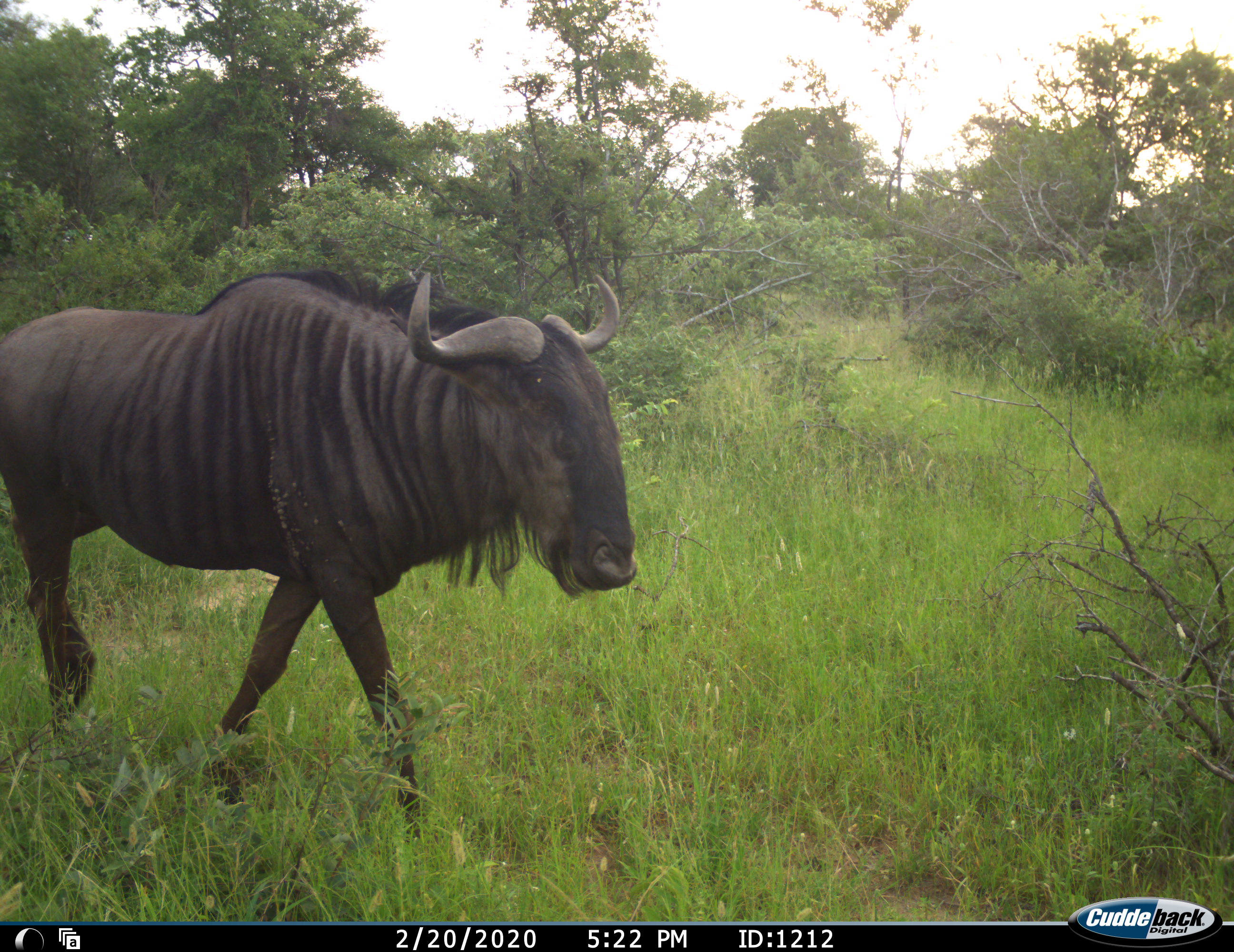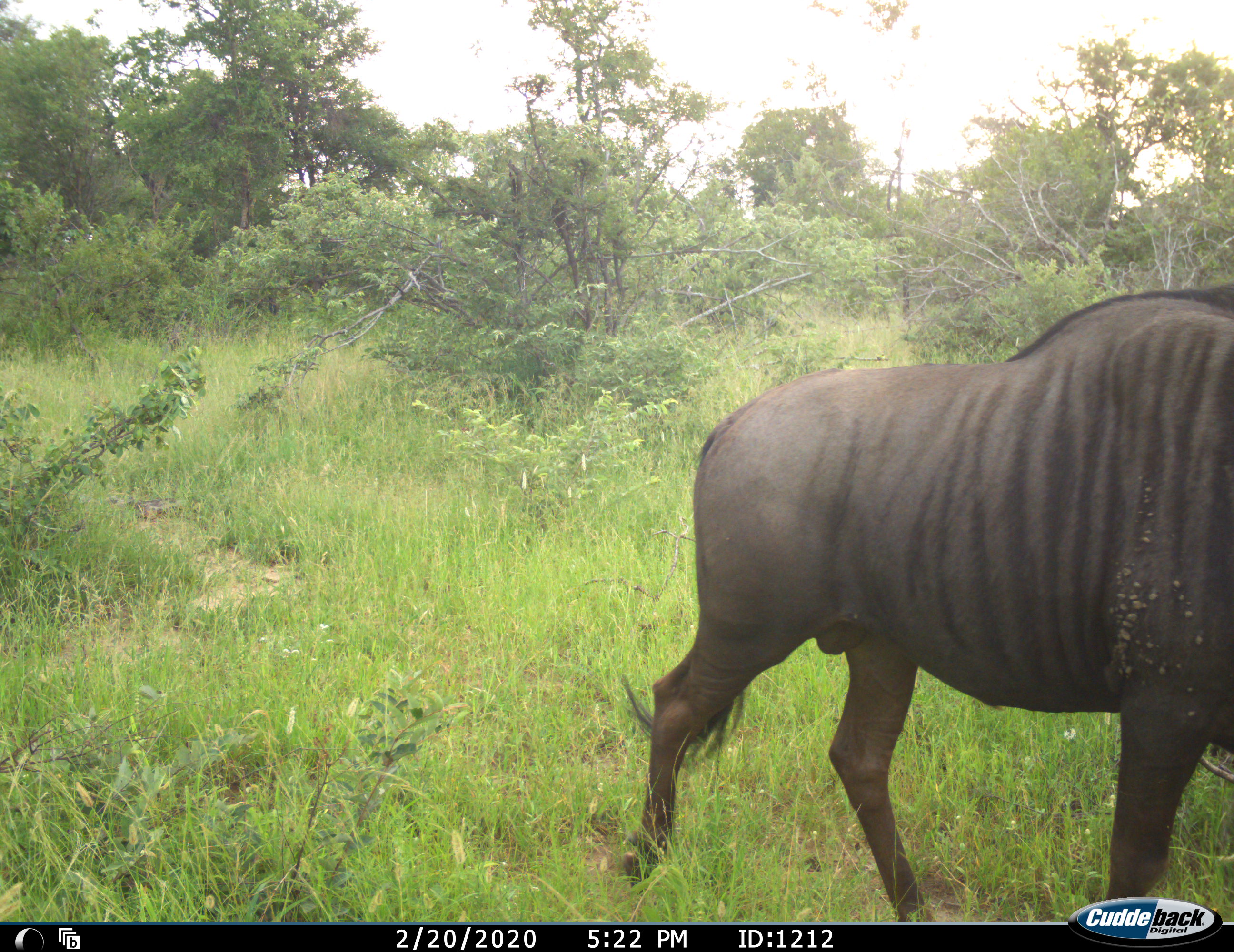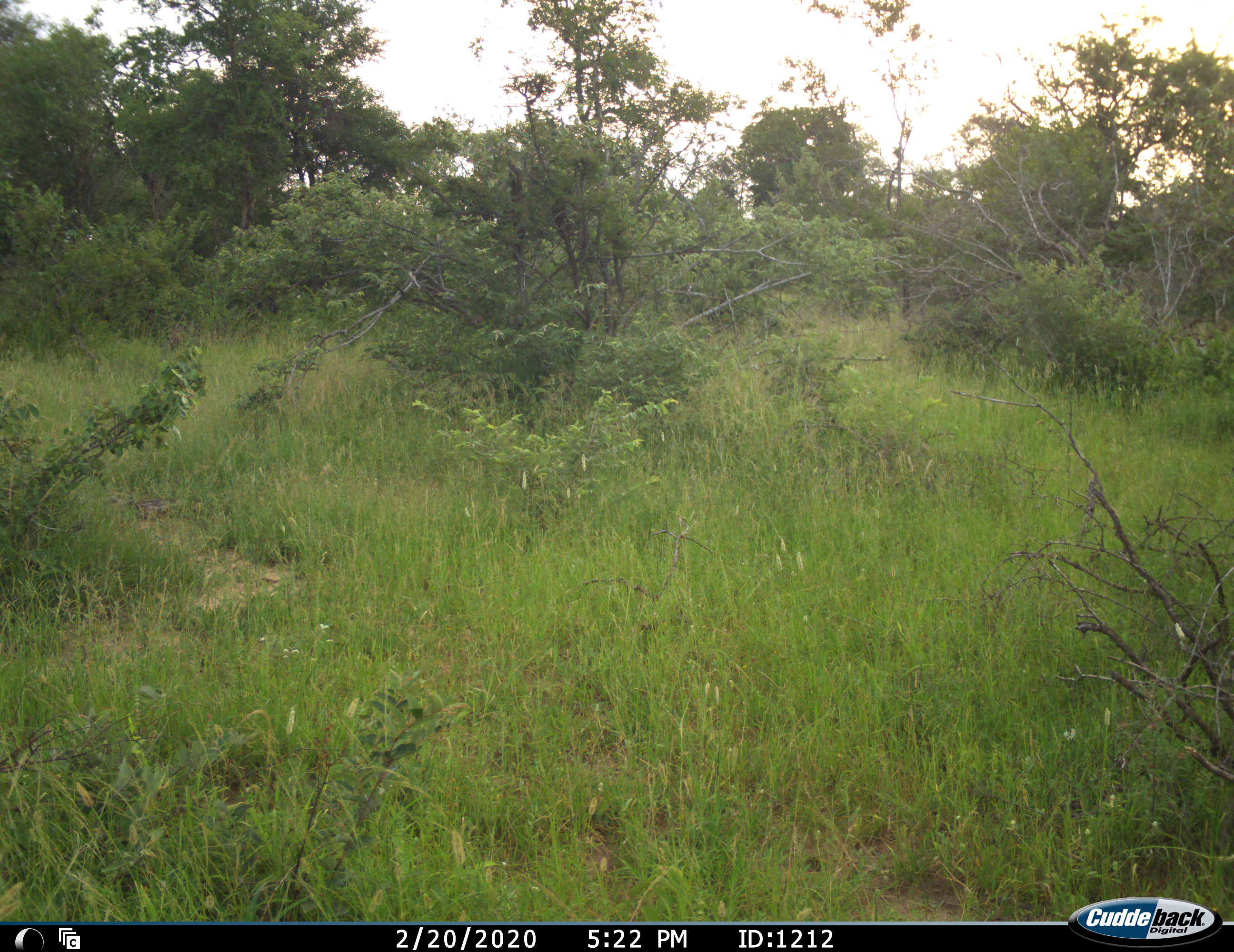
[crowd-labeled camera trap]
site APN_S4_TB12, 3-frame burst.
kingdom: Animalia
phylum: Chordata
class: Mammalia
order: Artiodactyla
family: Bovidae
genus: Connochaetes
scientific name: Connochaetes taurinus taurinus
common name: blue wildebeest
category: wildebeestblue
Wildebeestblue (blue wildebeest) (Connochaetes taurinus taurinus), count 1. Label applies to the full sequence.